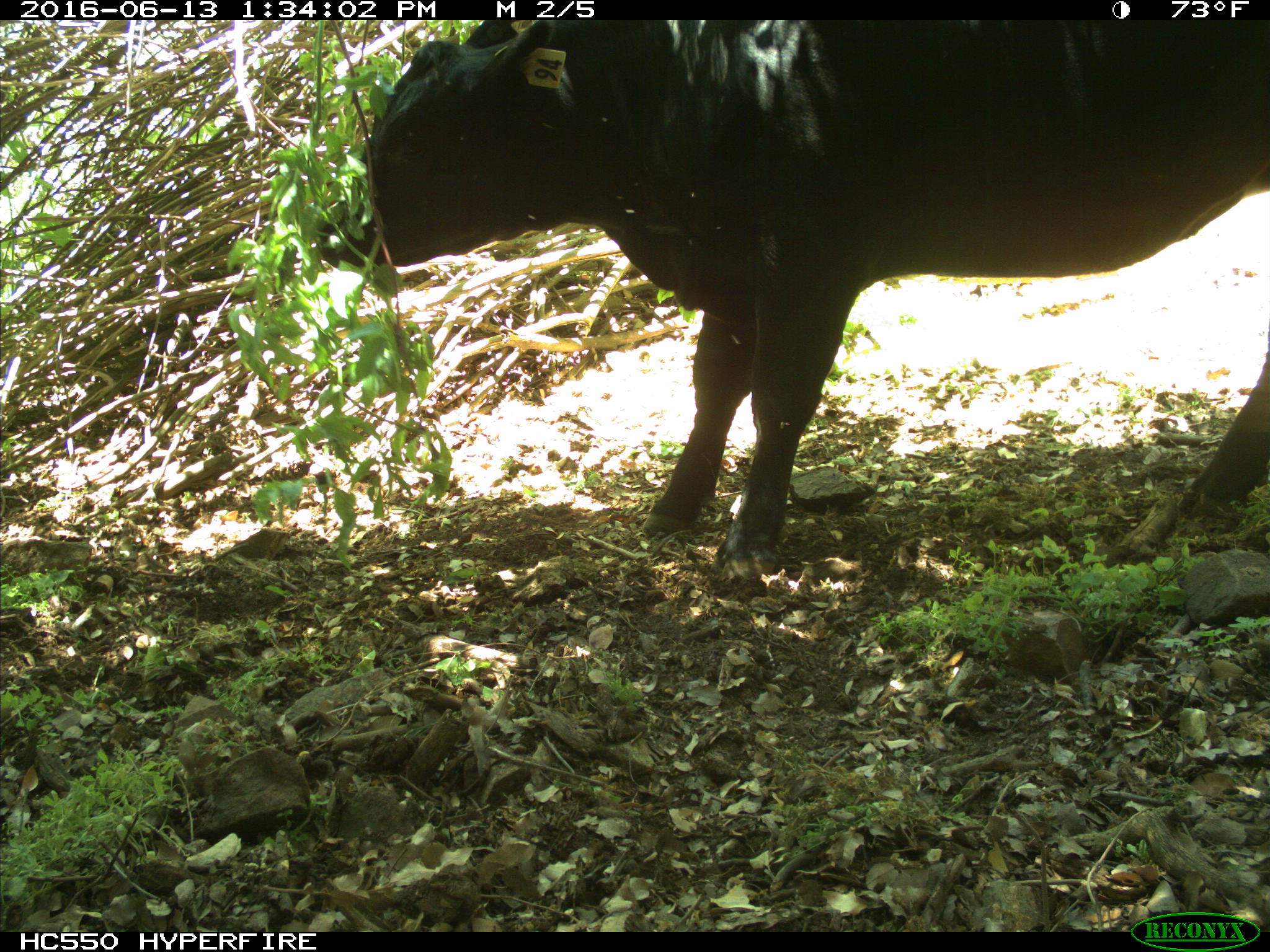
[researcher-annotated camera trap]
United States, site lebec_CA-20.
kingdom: Animalia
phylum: Chordata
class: Mammalia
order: Artiodactyla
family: Bovidae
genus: Bos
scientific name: Bos taurus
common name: domestic cow